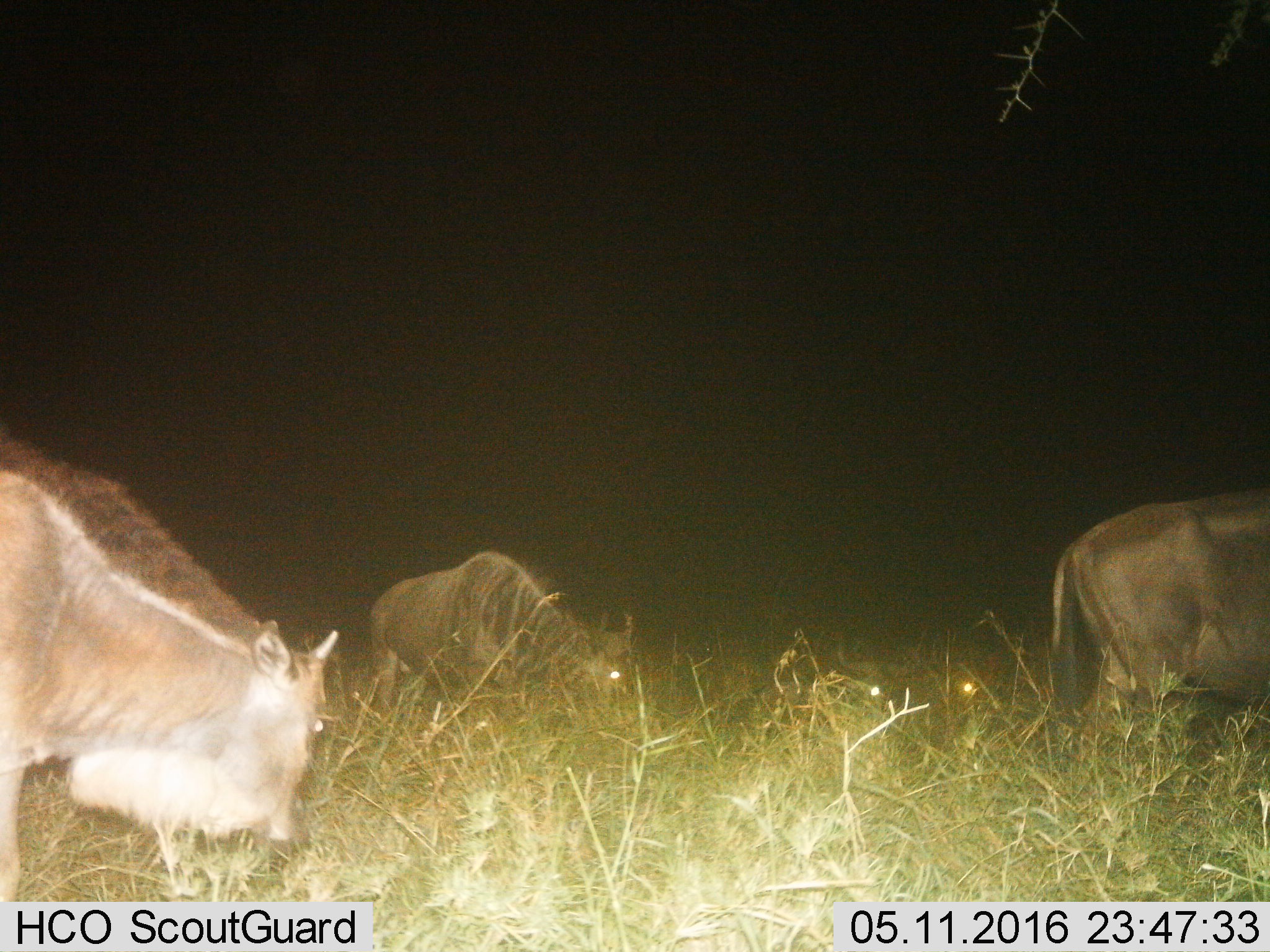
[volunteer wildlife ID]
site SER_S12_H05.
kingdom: Animalia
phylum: Chordata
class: Mammalia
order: Artiodactyla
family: Bovidae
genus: Connochaetes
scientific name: Connochaetes taurinus taurinus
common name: blue wildebeest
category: wildebeestblue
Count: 5.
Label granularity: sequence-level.